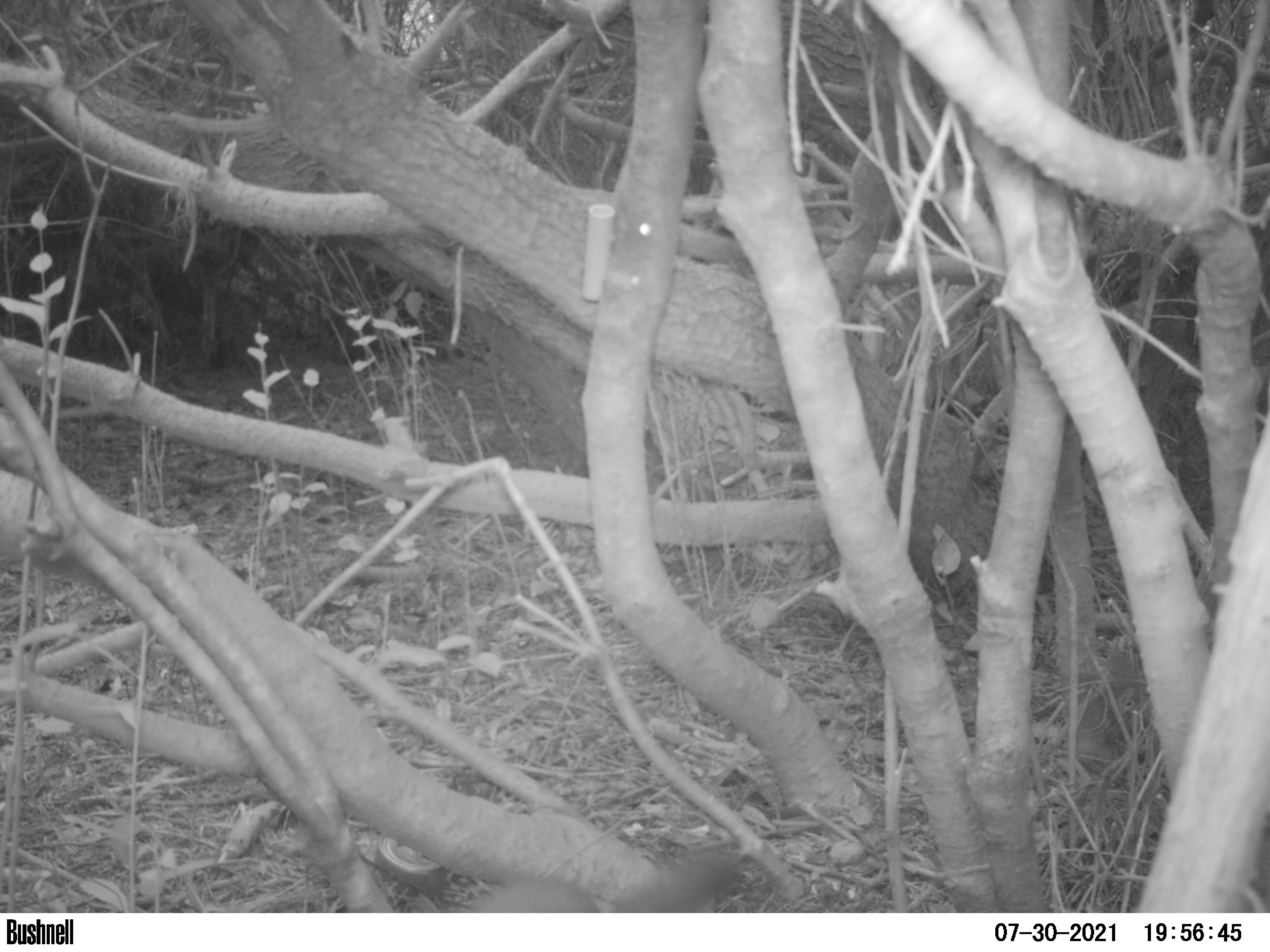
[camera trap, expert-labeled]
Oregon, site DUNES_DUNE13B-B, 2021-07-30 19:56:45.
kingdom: Animalia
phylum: Chordata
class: Mammalia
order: Carnivora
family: Mustelidae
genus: Martes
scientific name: Martes americana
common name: marten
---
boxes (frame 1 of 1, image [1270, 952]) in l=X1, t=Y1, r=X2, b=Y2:
marten: l=440, t=809, r=745, b=912